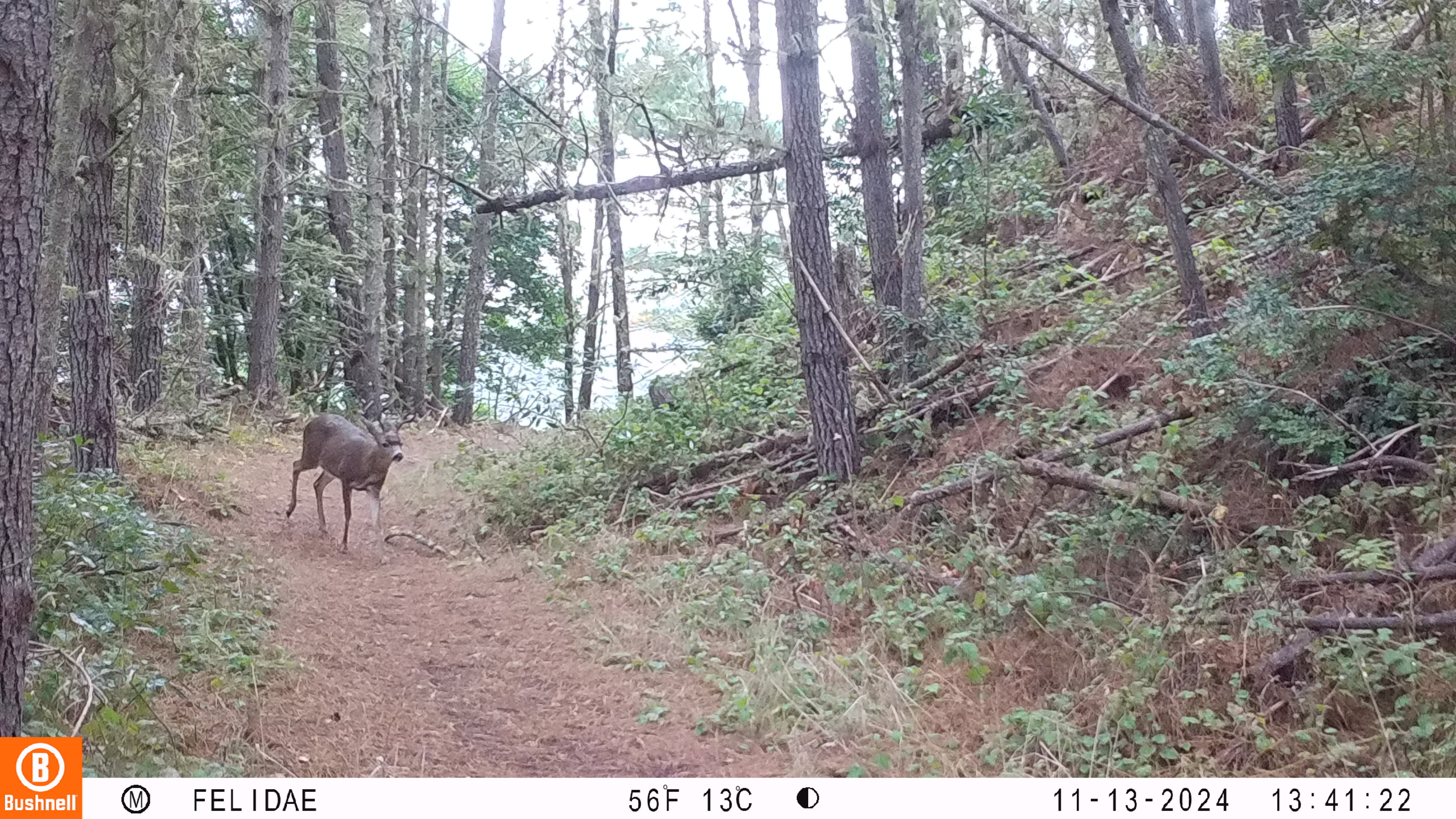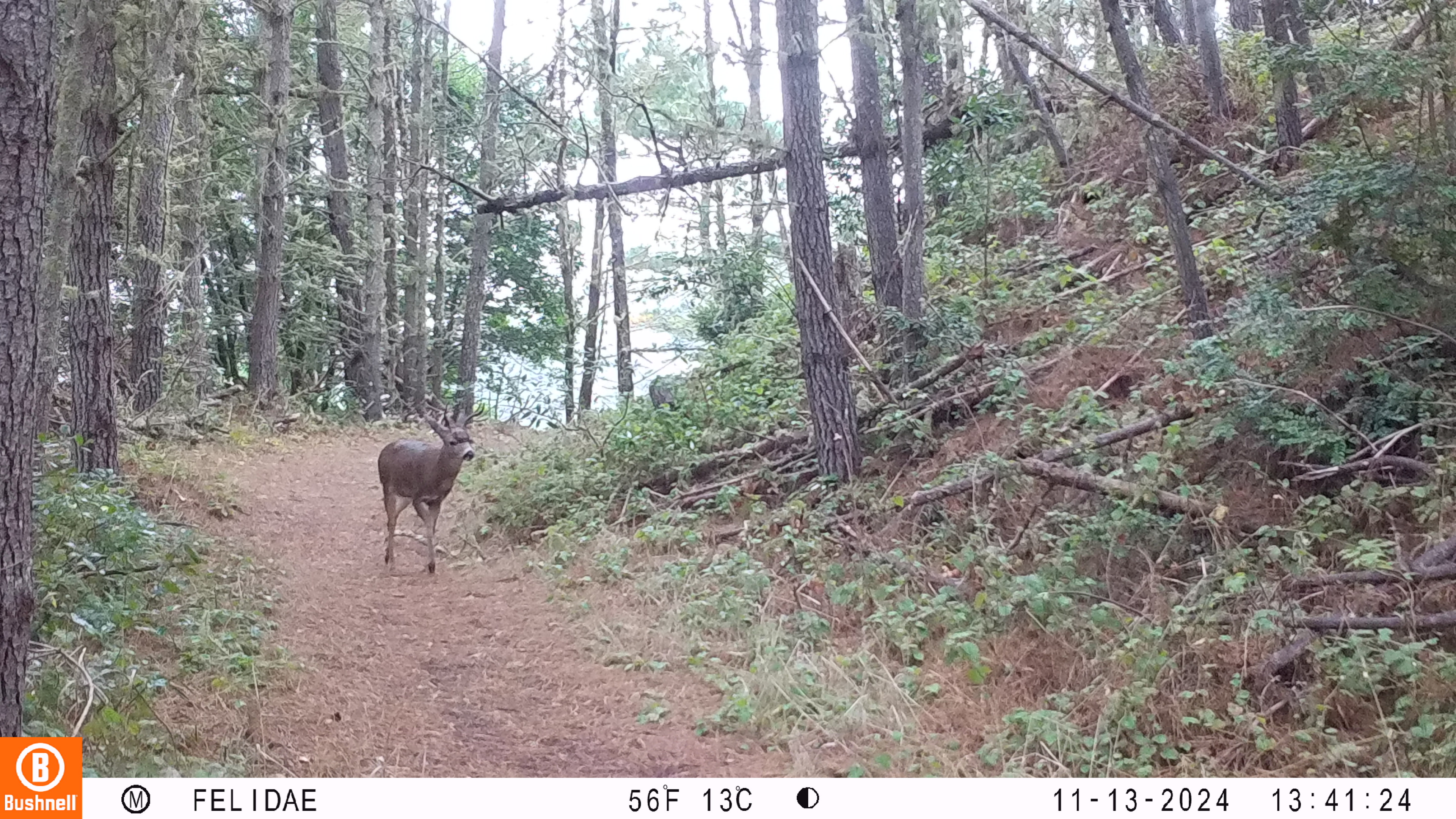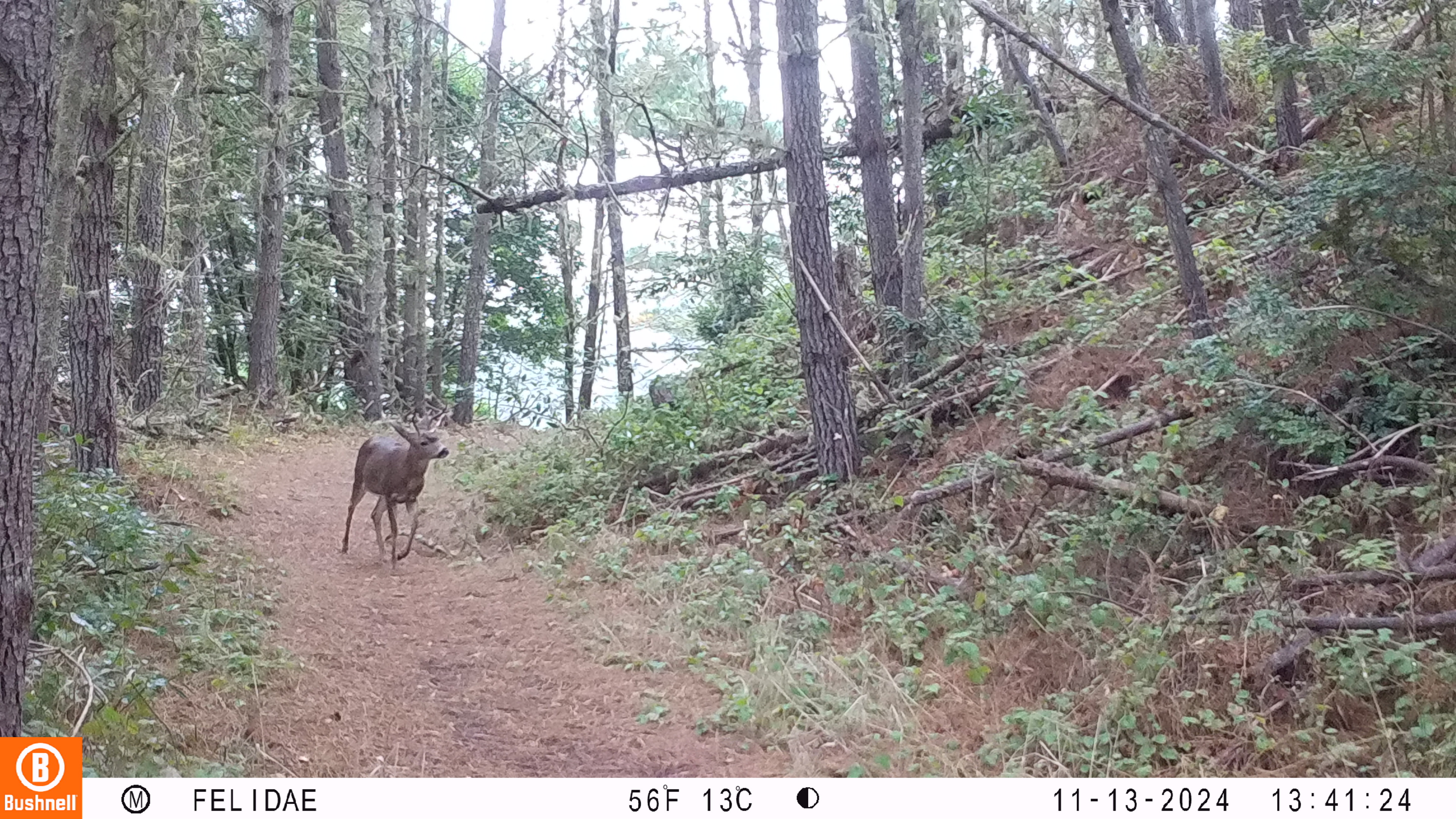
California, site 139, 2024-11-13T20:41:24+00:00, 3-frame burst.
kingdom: Animalia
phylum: Chordata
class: Mammalia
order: Artiodactyla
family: Cervidae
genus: Odocoileus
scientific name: Odocoileus hemionus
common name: mule deer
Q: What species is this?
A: Mule deer (Odocoileus hemionus).